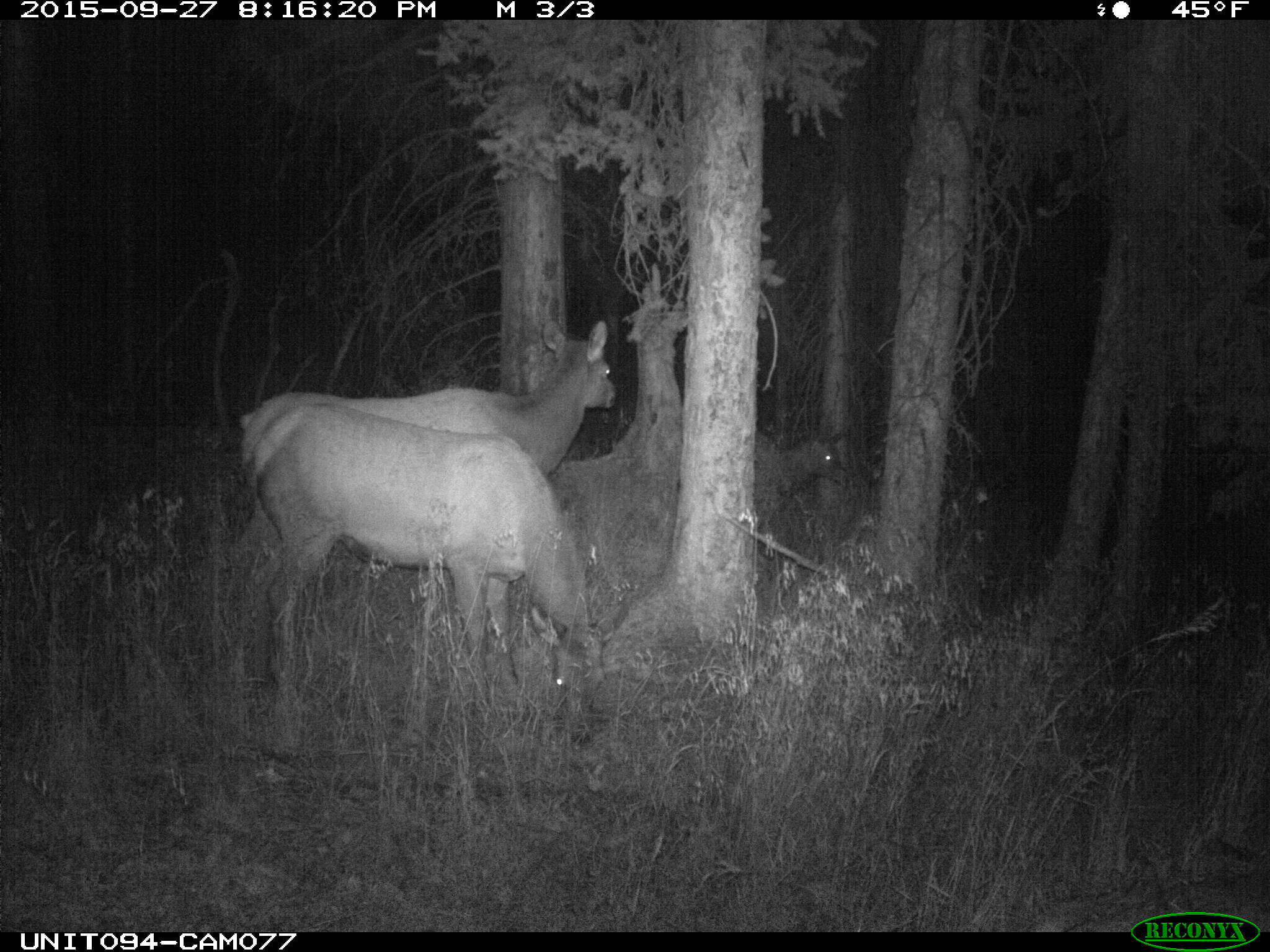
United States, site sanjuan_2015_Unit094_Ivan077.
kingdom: Animalia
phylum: Chordata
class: Mammalia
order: Artiodactyla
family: Cervidae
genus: Cervus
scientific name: Cervus elaphus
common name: red deer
Cervus elaphus (red deer).